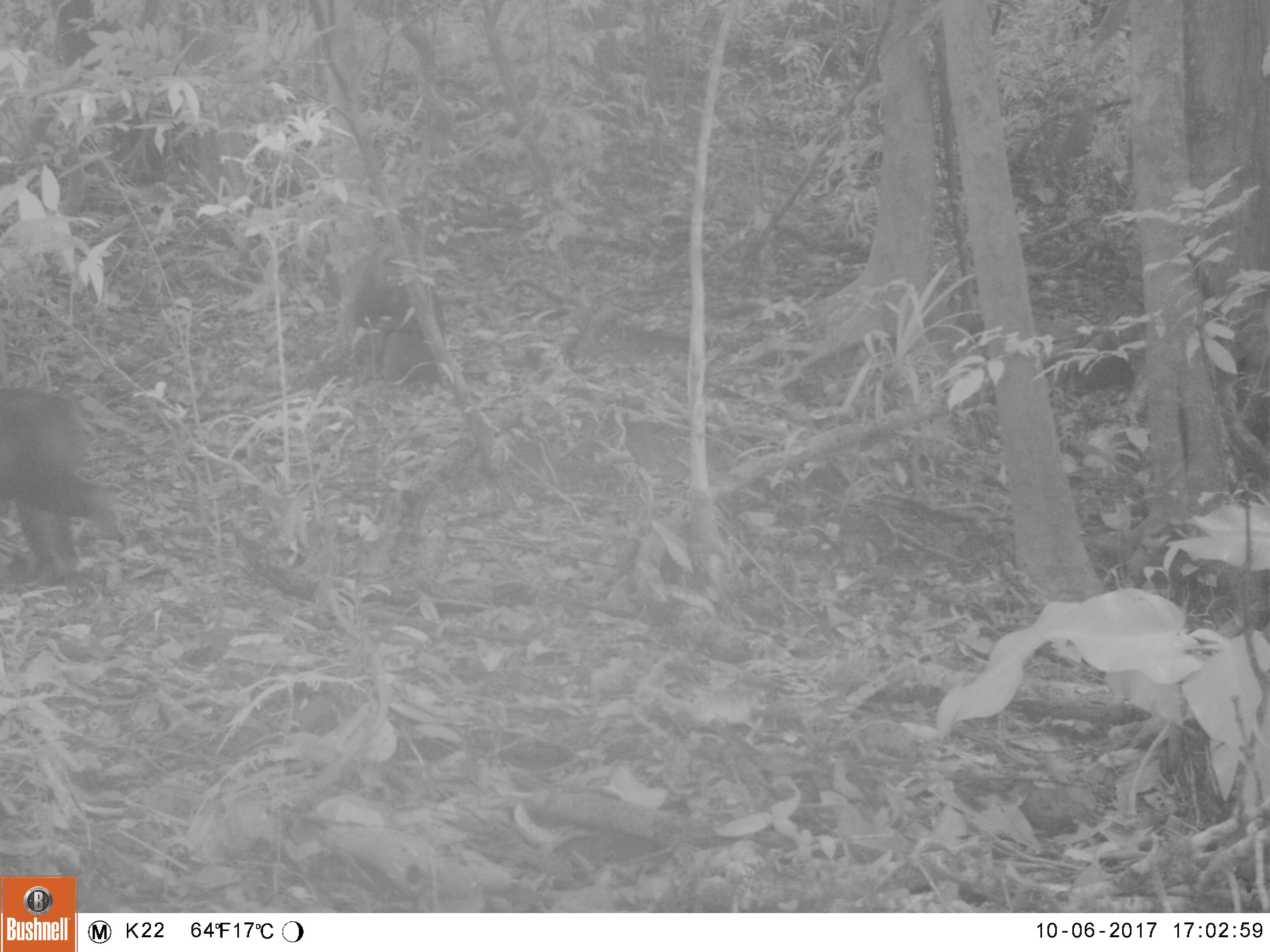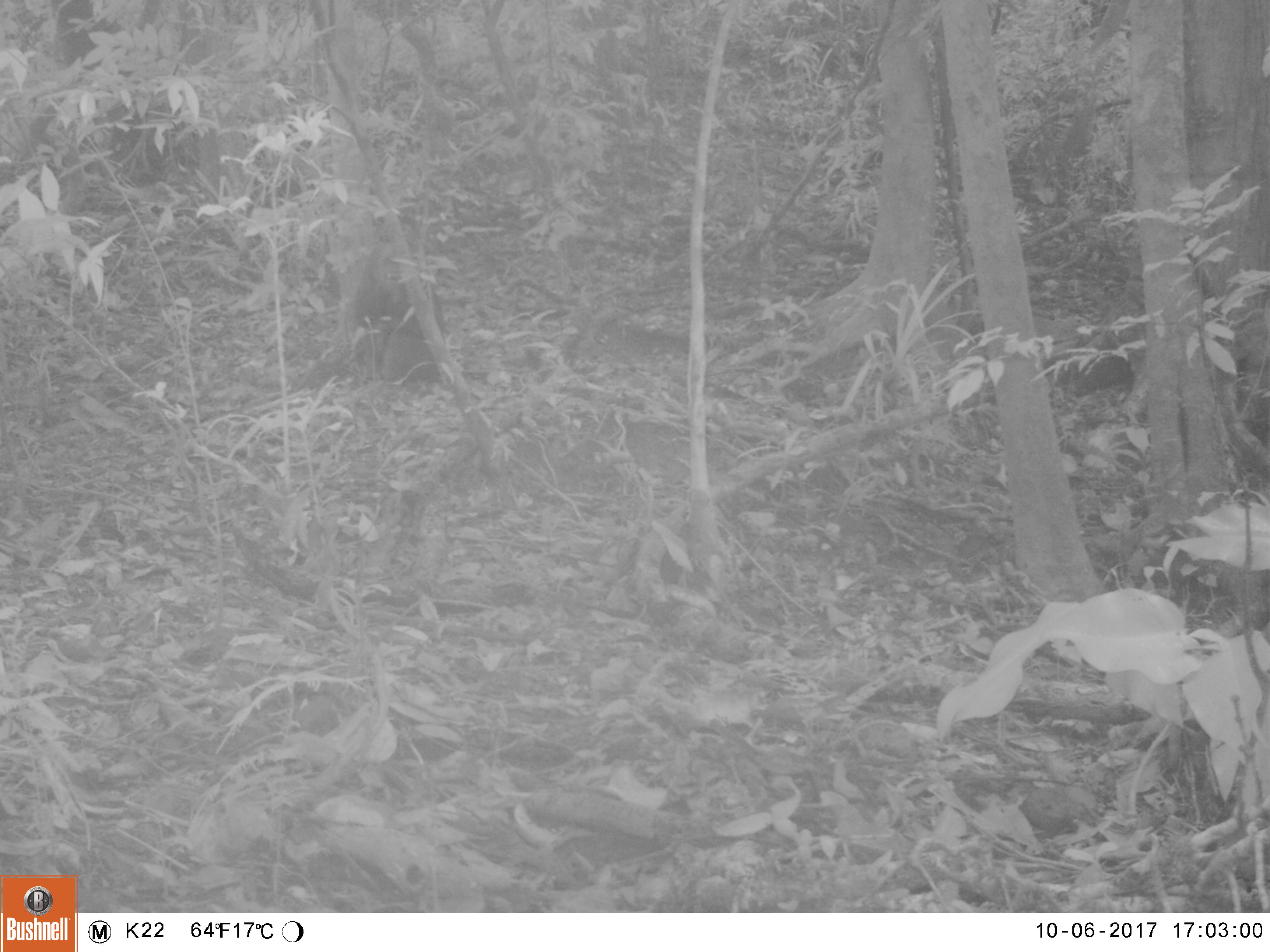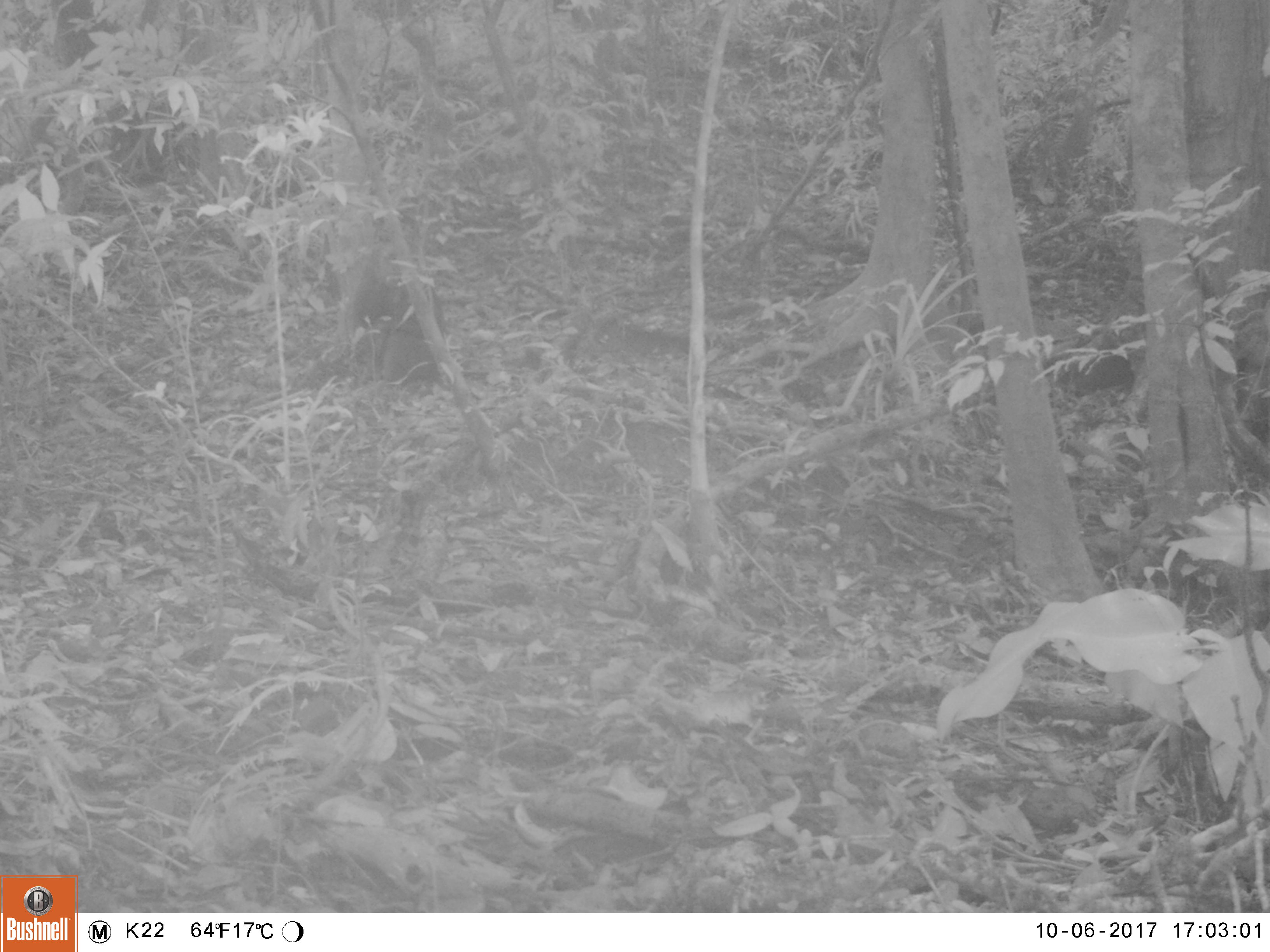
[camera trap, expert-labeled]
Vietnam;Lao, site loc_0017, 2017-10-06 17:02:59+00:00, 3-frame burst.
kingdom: Animalia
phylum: Chordata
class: Mammalia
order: Primates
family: Cercopithecidae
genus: Macaca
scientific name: Macaca arctoides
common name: stump-tailed macaque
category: stump tailed macaque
Stump tailed macaque (stump-tailed macaque) (Macaca arctoides). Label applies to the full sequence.